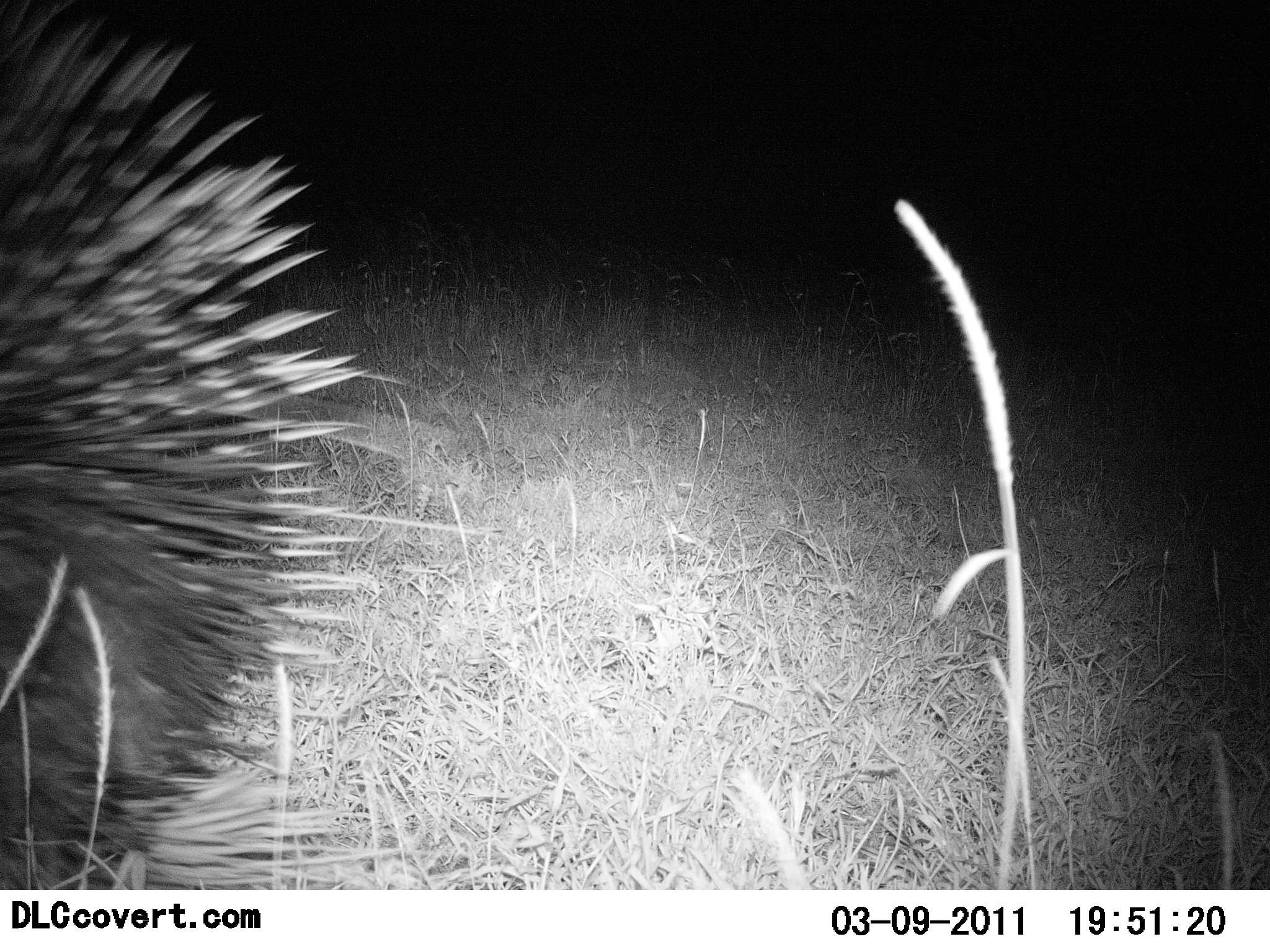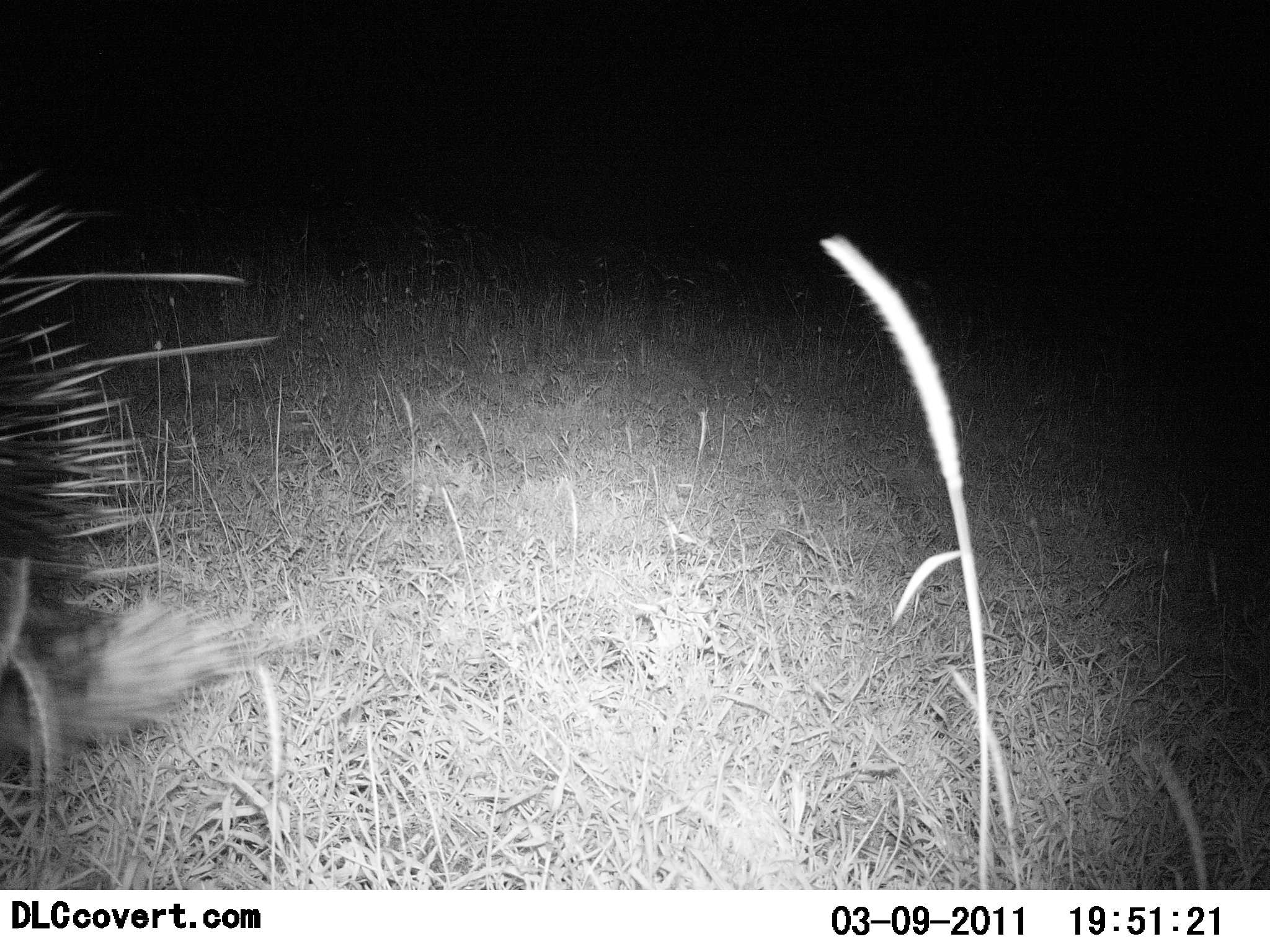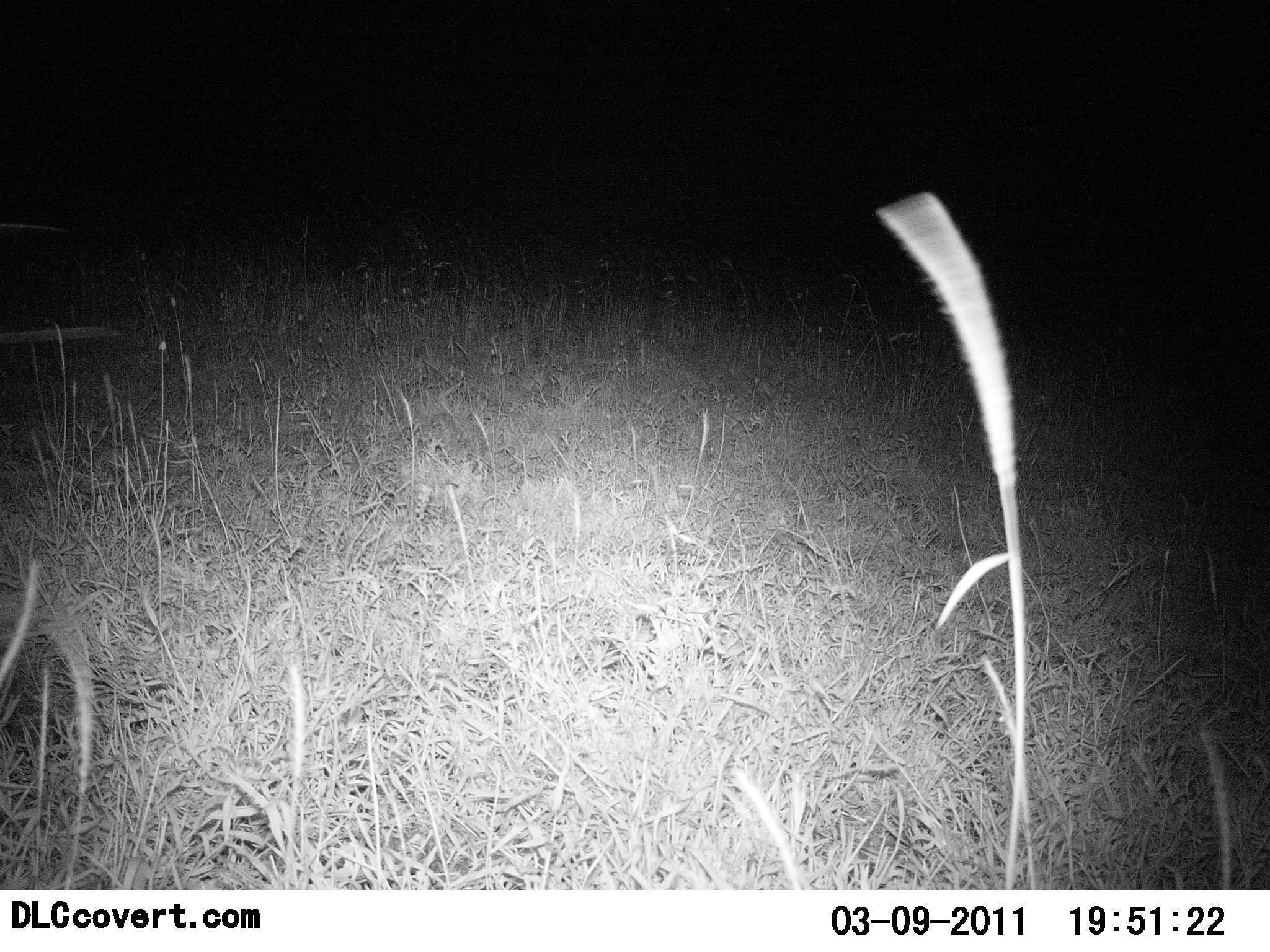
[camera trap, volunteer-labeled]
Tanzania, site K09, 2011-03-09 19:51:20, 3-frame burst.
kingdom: Animalia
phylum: Chordata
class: Mammalia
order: Rodentia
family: Hystricidae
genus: Hystrix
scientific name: Hystrix cristata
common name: crested porcupine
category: porcupine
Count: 1.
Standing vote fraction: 15%.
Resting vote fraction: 0%.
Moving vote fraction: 85%.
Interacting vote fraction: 0%.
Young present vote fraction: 0%.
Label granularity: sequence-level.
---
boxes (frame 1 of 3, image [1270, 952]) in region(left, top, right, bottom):
animal: region(0, 3, 423, 889)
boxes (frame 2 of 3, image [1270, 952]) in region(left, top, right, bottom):
animal: region(0, 169, 281, 785)